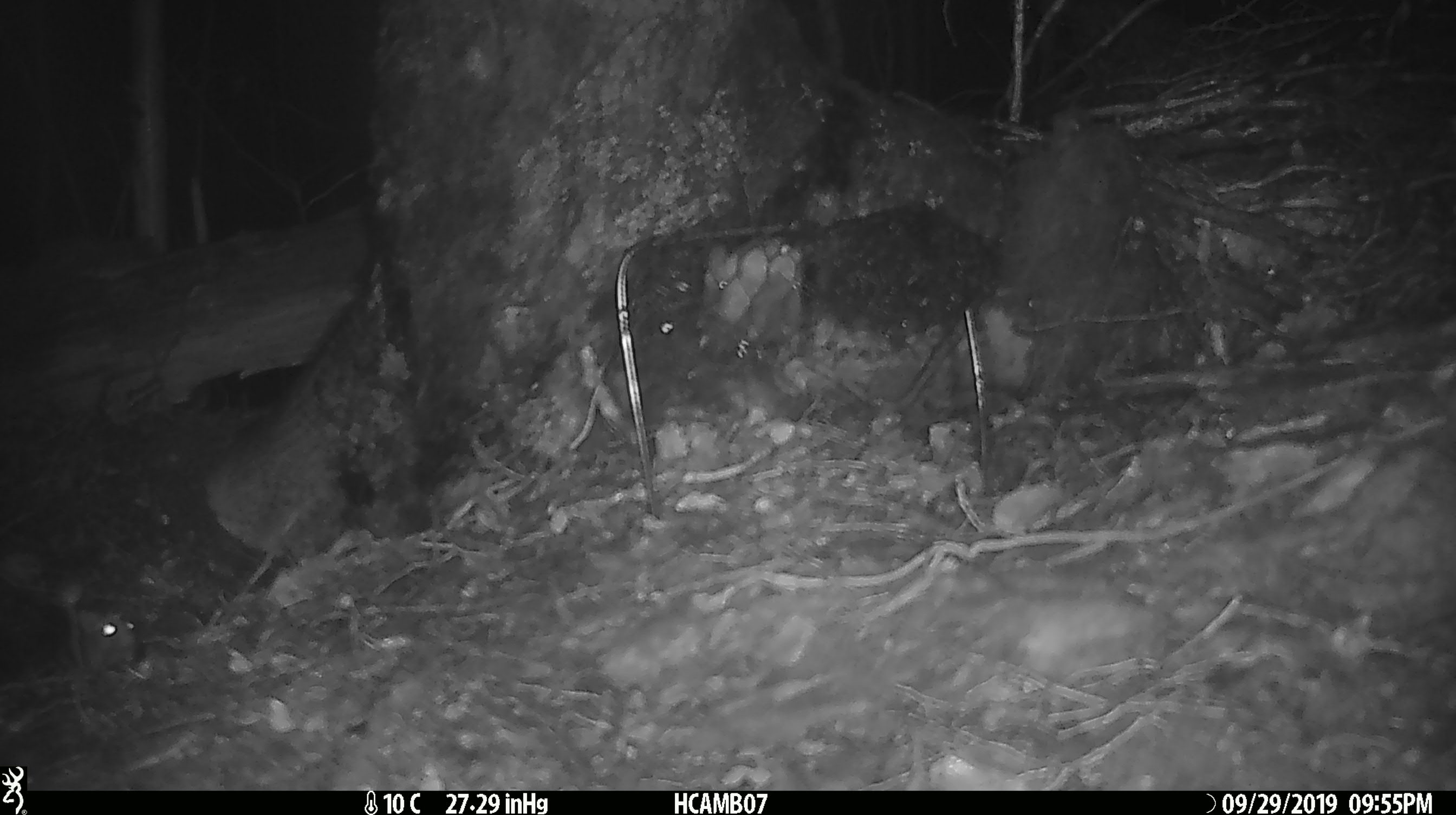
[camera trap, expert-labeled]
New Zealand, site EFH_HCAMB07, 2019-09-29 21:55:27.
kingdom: Animalia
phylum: Chordata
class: Mammalia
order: Rodentia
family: Muridae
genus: Mus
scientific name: Mus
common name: mouse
Mouse (Mus).